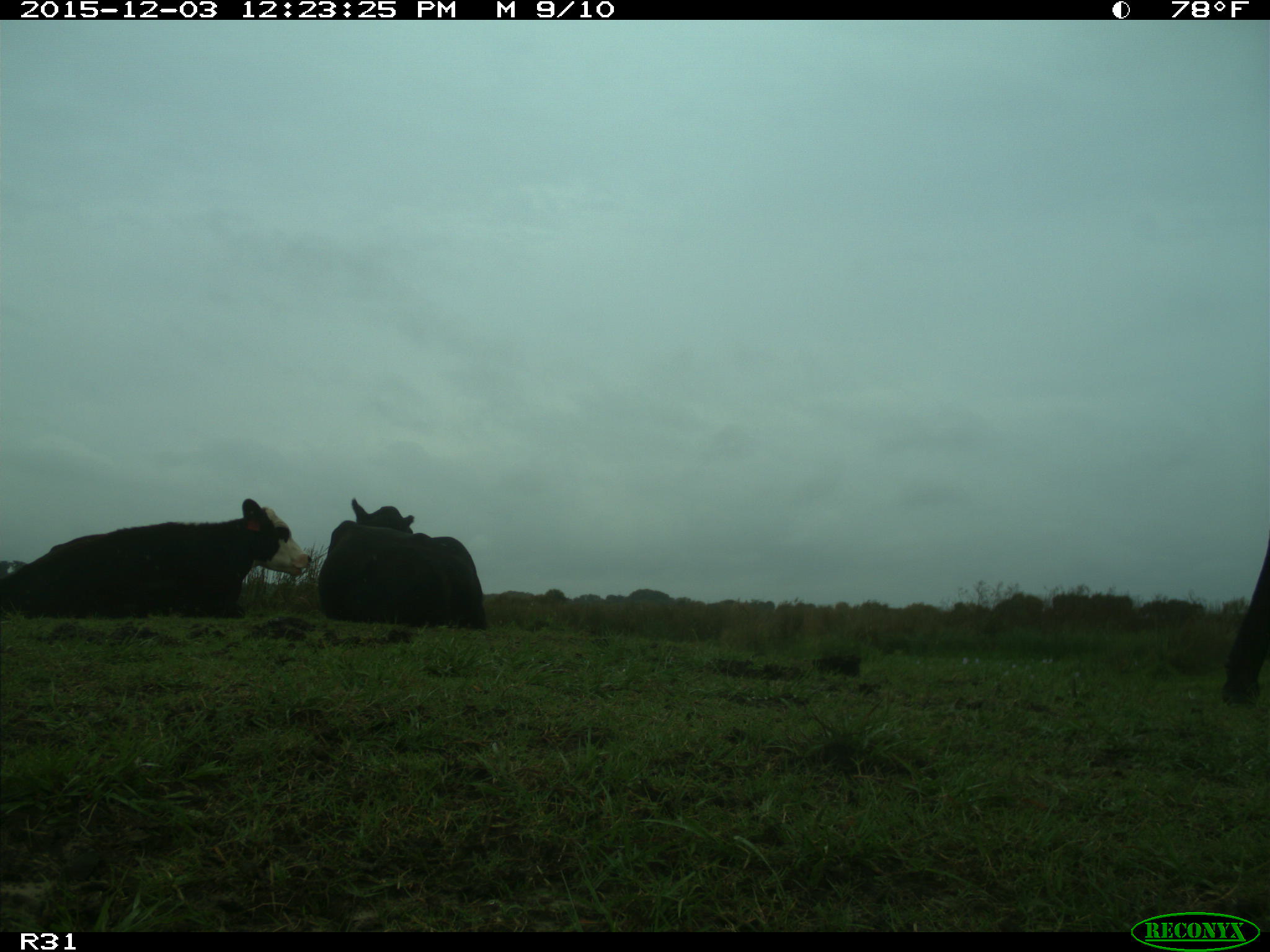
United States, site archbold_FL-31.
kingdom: Animalia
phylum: Chordata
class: Mammalia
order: Artiodactyla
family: Bovidae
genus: Bos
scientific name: Bos taurus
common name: domestic cow